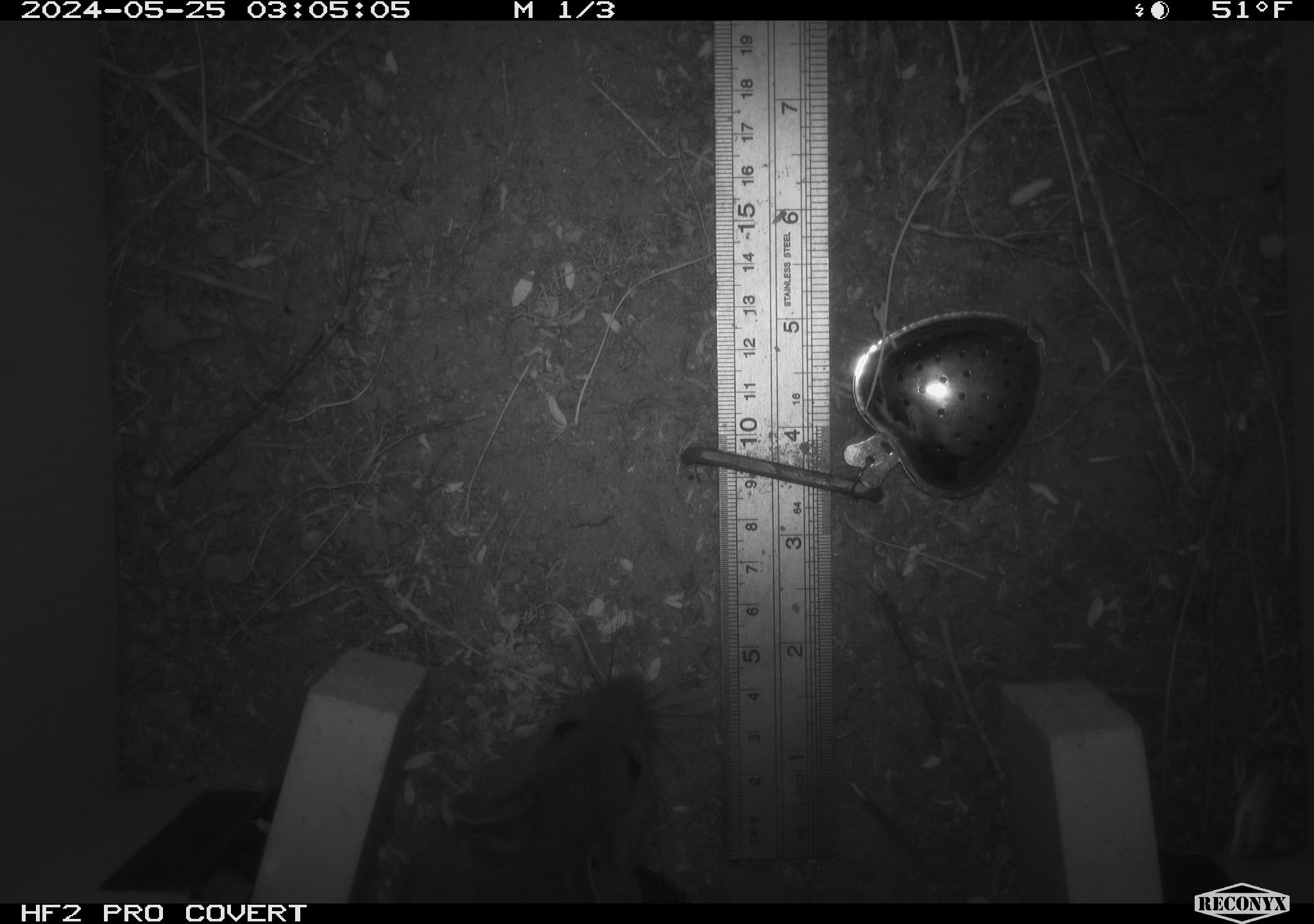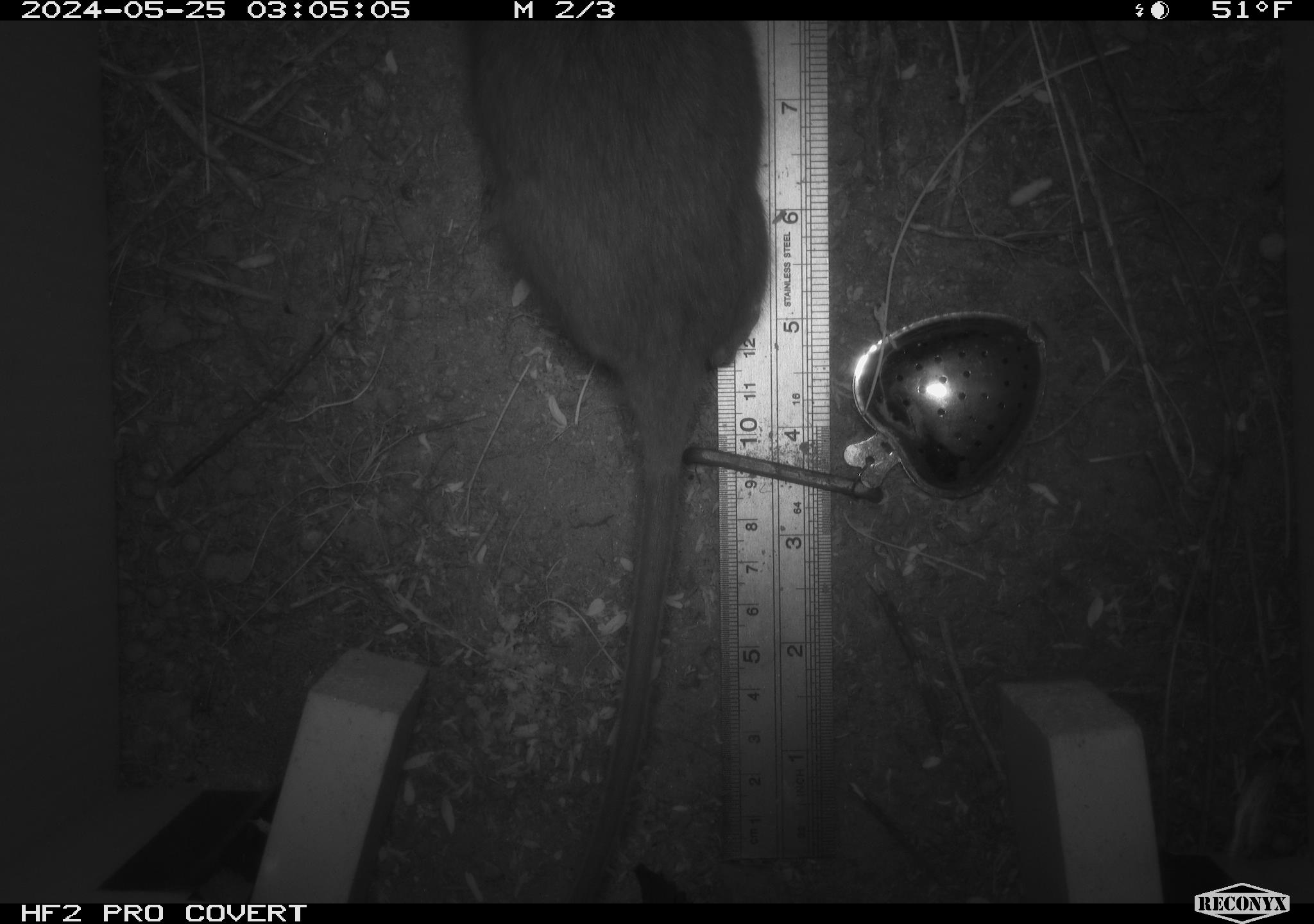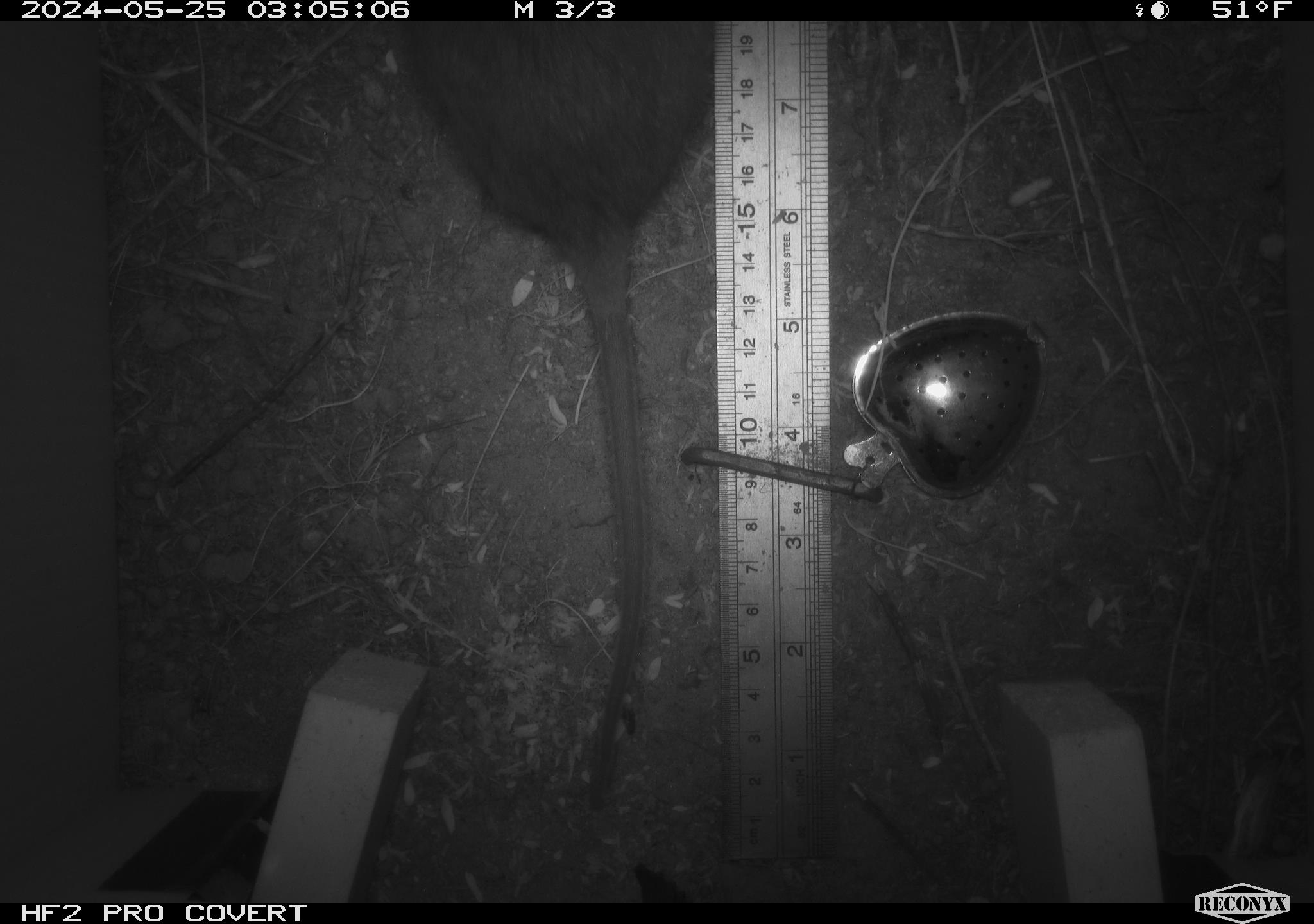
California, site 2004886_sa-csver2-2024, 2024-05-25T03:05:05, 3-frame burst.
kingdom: Animalia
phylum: Chordata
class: Mammalia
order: Rodentia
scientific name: Rodentia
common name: rodent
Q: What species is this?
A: Rodent (Rodentia).